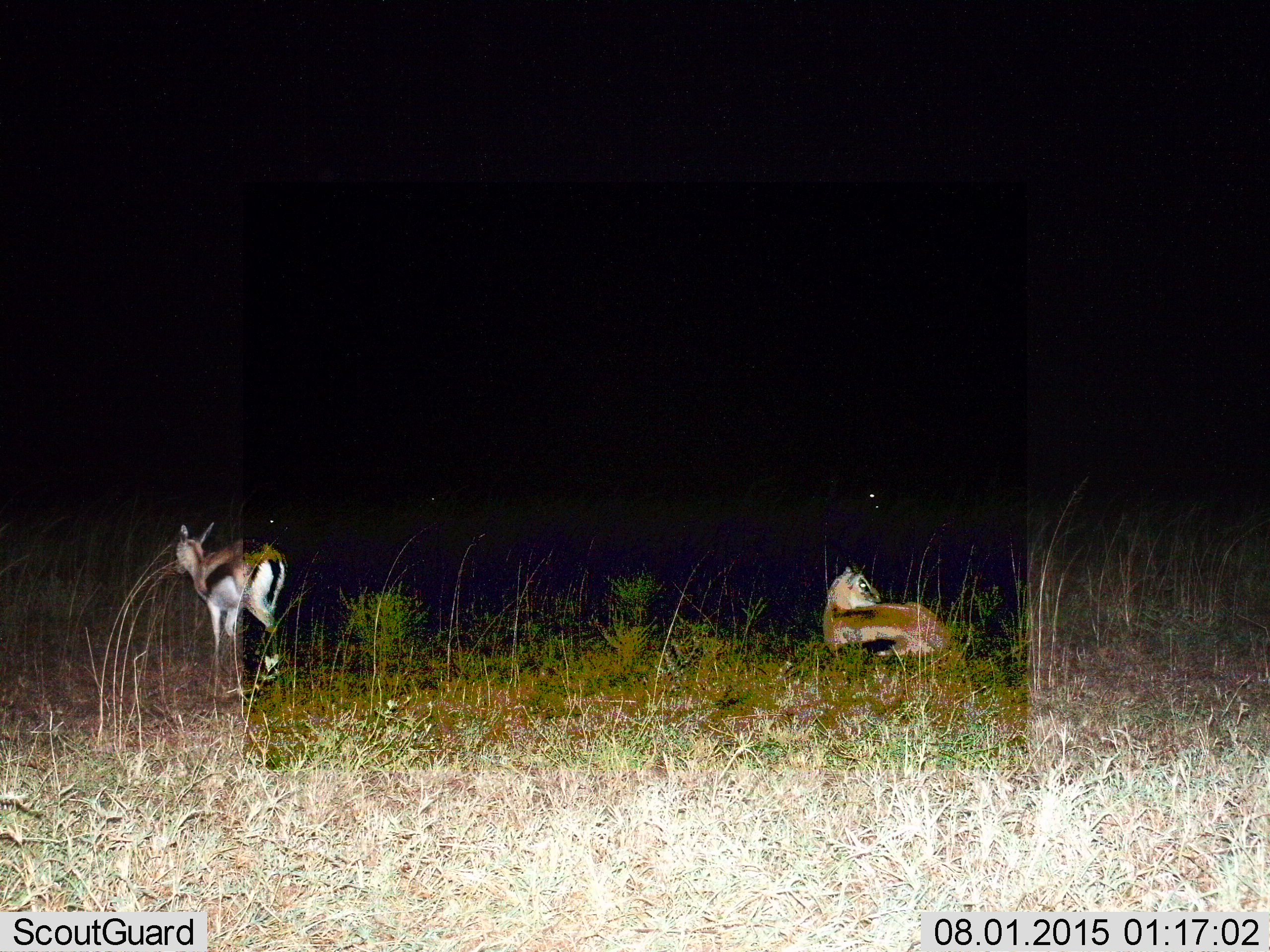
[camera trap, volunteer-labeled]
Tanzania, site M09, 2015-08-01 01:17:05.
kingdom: Animalia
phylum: Chordata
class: Mammalia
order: Artiodactyla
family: Bovidae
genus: Eudorcas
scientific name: Eudorcas thomsonii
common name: thomson's gazelle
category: gazellethomsons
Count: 2.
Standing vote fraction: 62%.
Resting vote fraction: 88%.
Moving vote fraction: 38%.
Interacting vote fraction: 0%.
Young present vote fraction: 0%.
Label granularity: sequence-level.